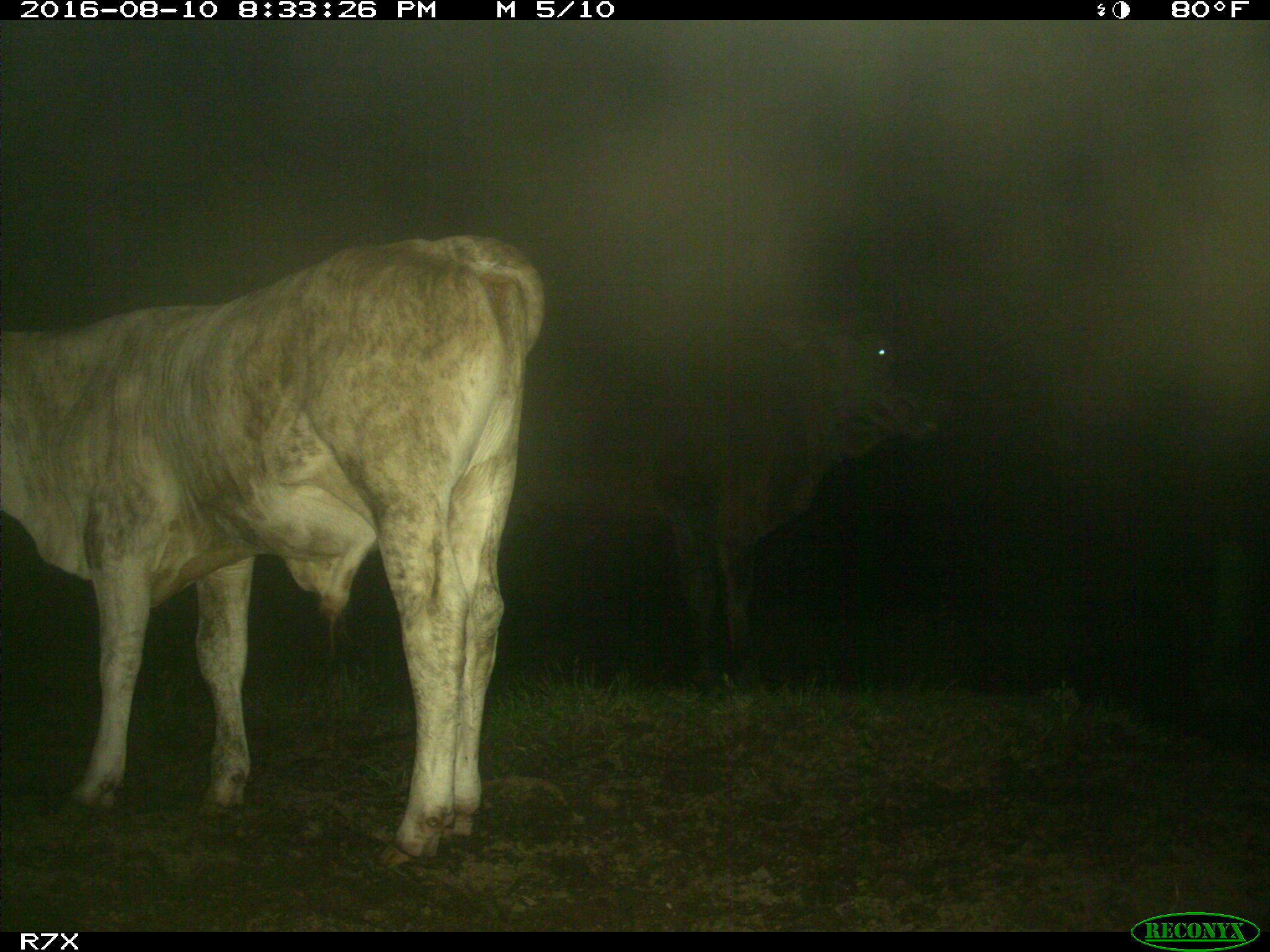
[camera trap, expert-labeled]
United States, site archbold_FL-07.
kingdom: Animalia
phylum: Chordata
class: Mammalia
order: Artiodactyla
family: Bovidae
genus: Bos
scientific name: Bos taurus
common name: domestic cow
Bos taurus (domestic cow).